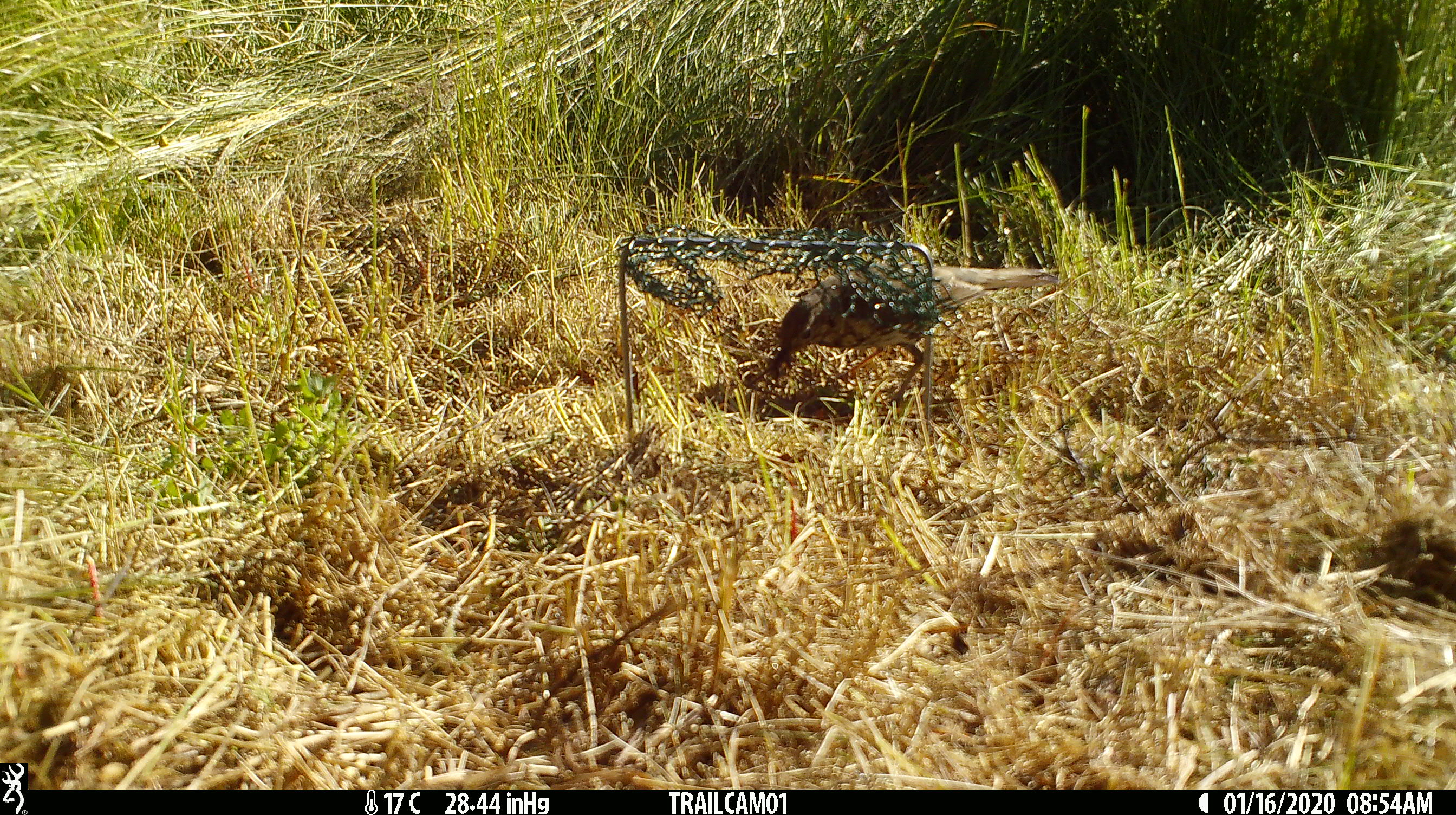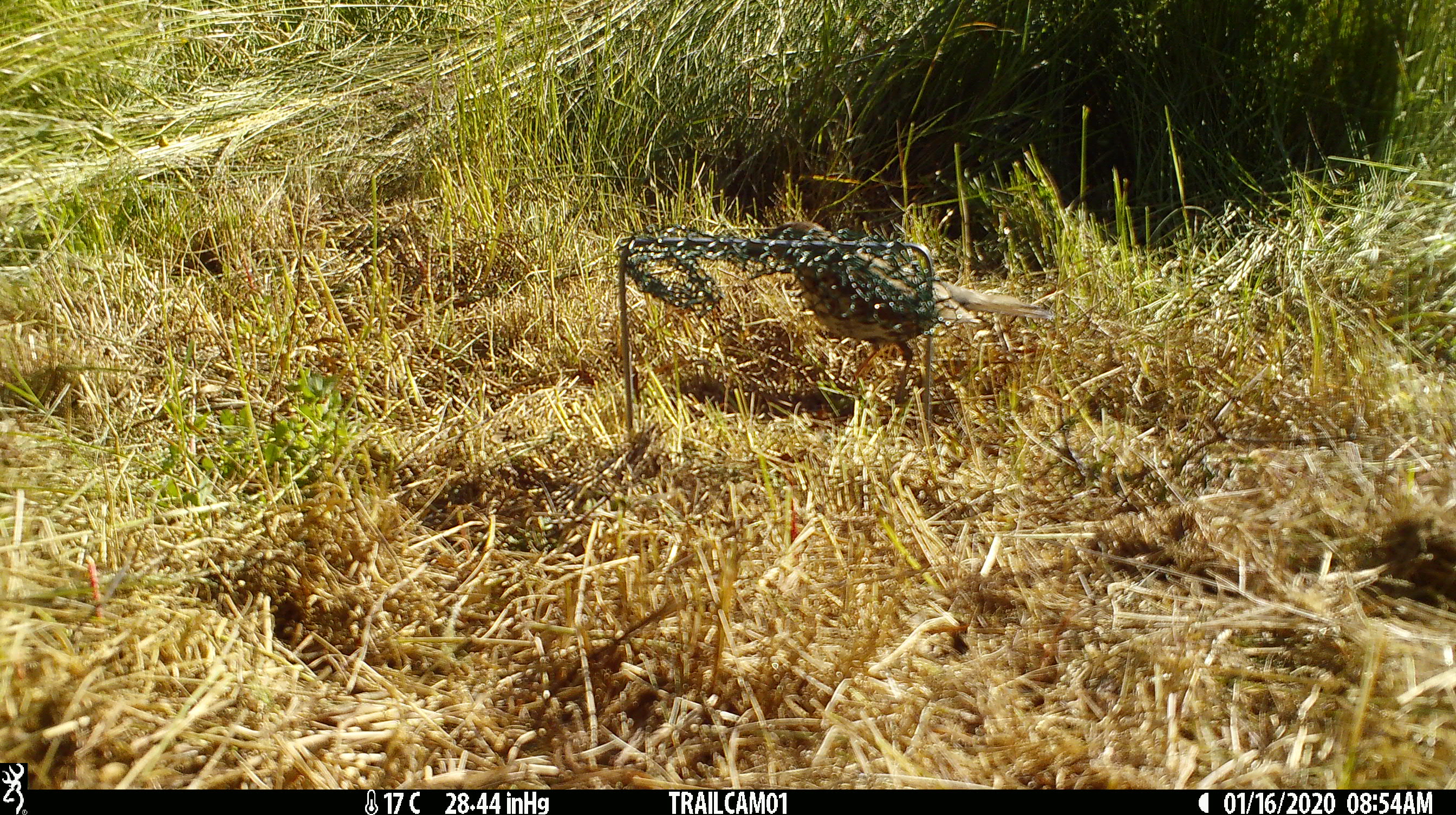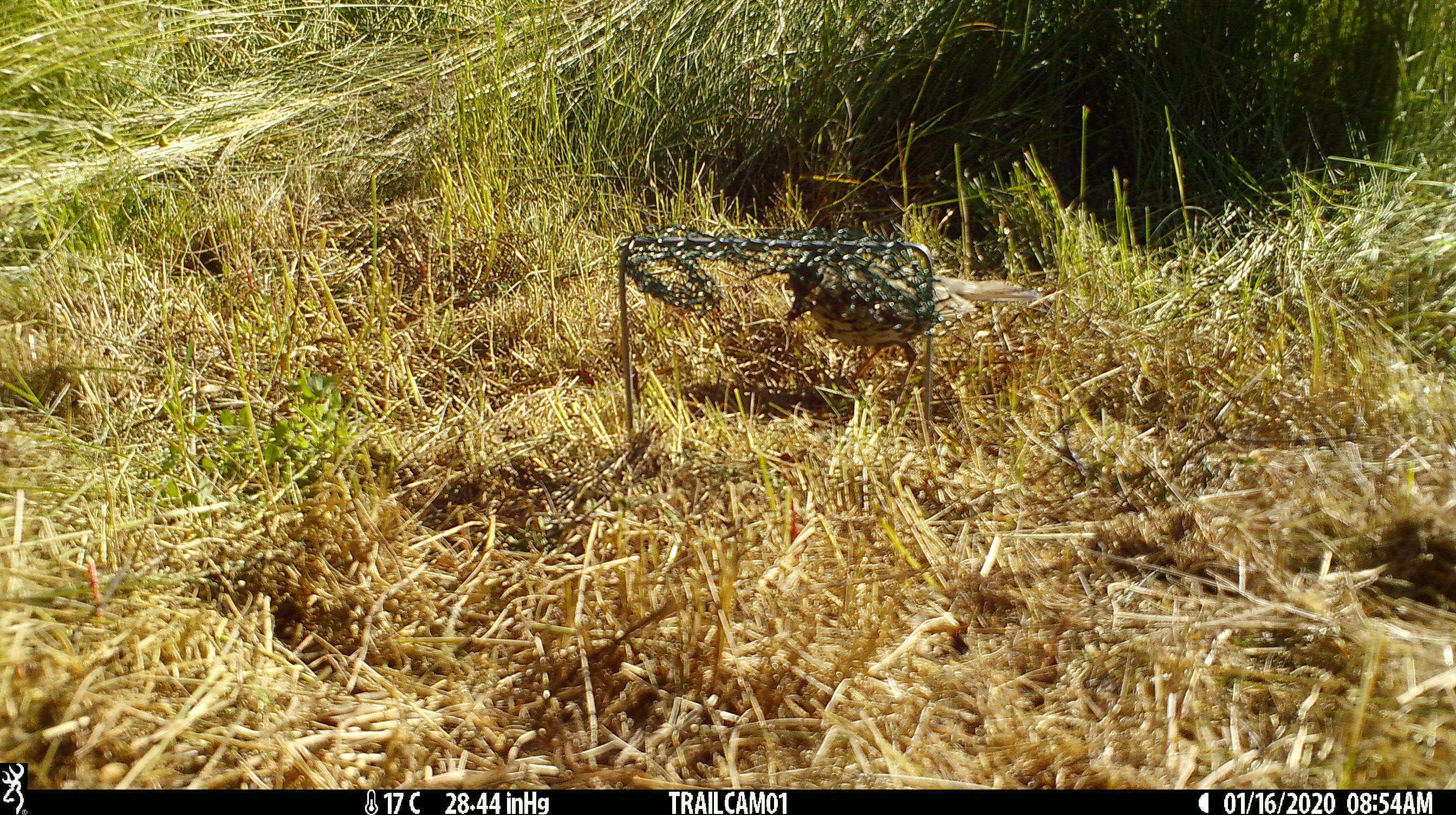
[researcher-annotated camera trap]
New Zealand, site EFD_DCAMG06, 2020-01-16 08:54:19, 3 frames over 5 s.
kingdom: Animalia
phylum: Chordata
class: Aves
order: Passeriformes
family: Turdidae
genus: Turdus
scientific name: Turdus philomelos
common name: song thrush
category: thrush